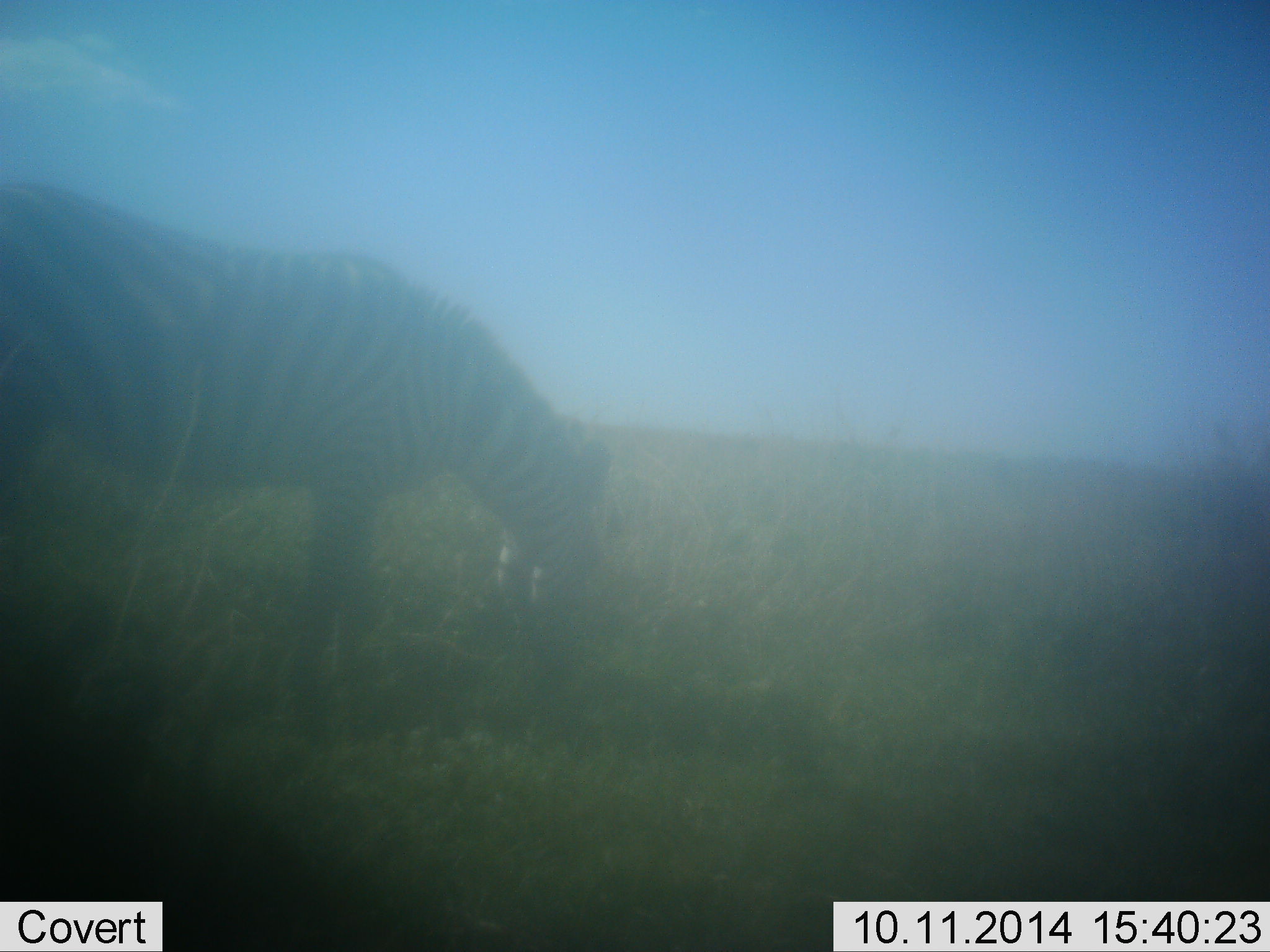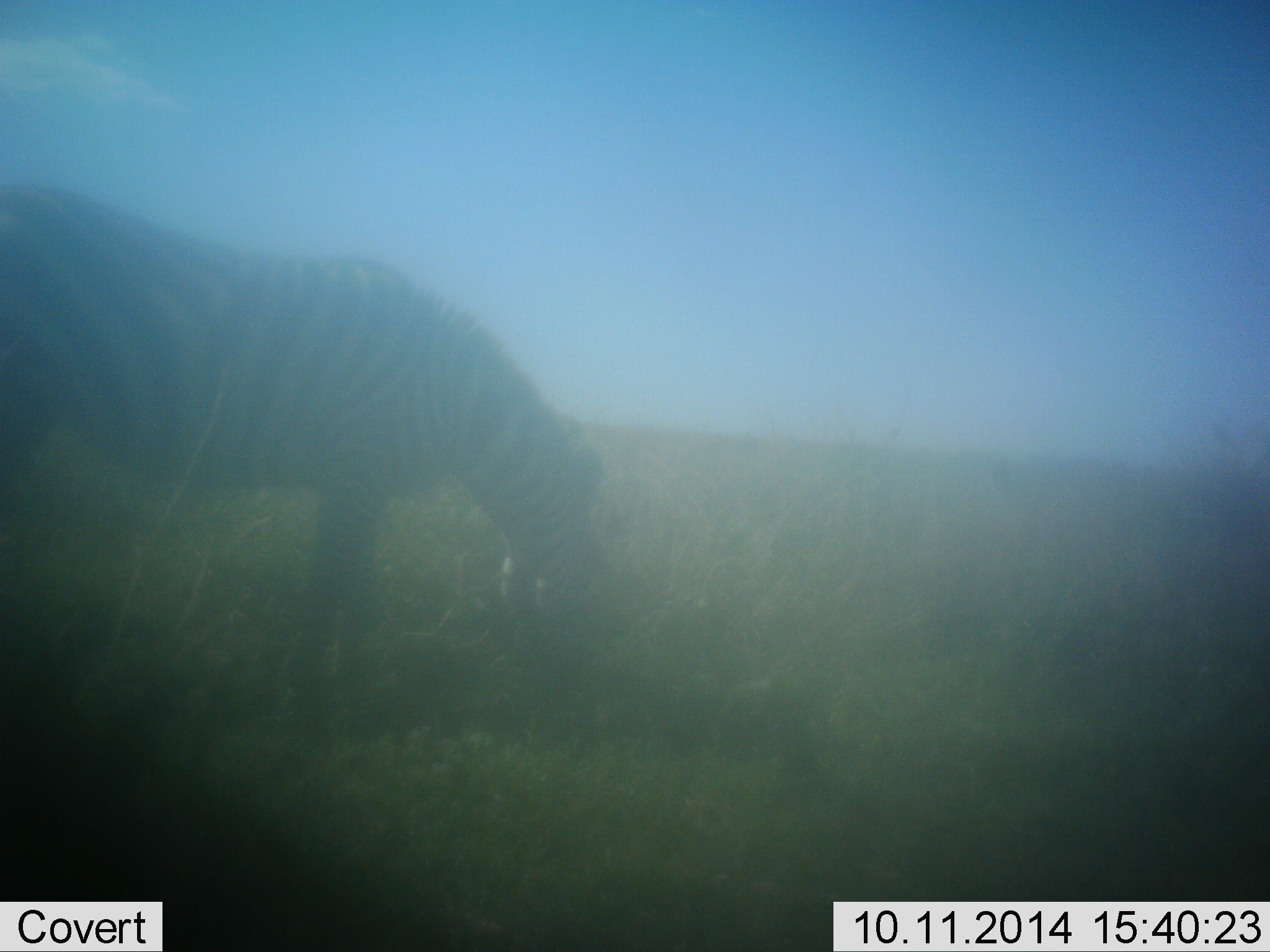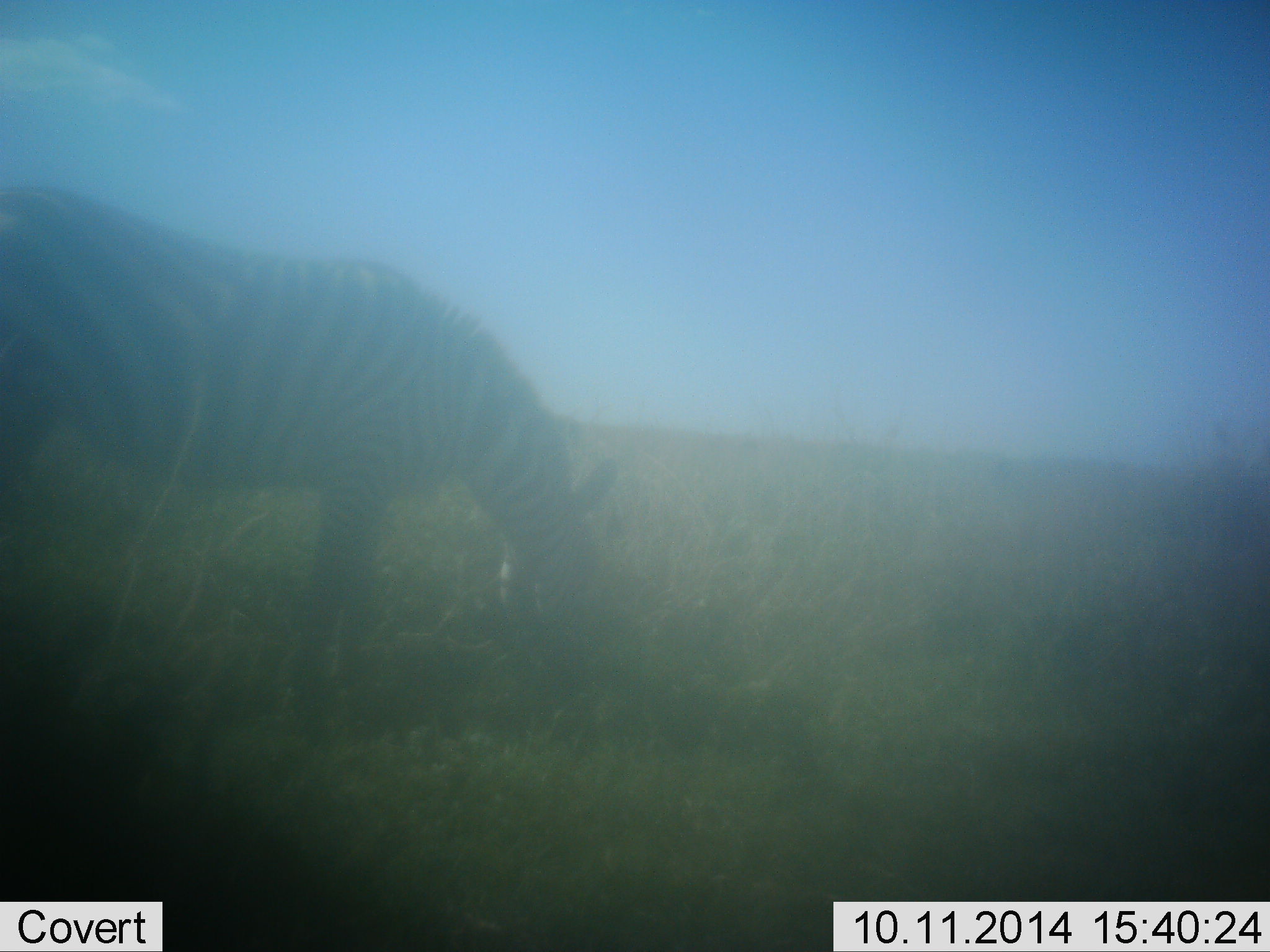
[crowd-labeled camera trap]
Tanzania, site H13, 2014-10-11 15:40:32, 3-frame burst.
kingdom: Animalia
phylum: Chordata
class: Mammalia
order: Perissodactyla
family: Equidae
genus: Equus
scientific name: Equus quagga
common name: plains zebra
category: zebra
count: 1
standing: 30%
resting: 0%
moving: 0%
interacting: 10%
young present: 0%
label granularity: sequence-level